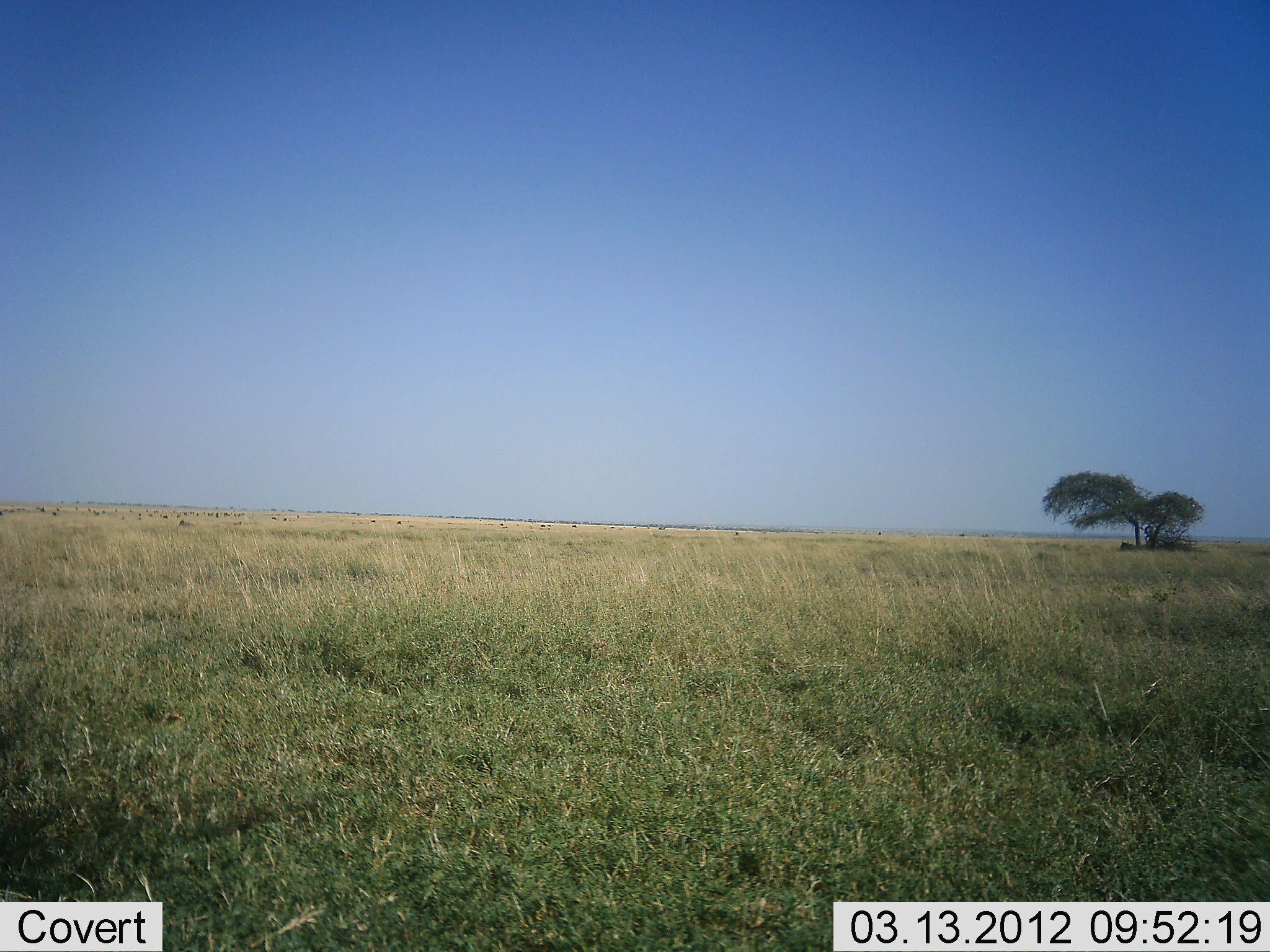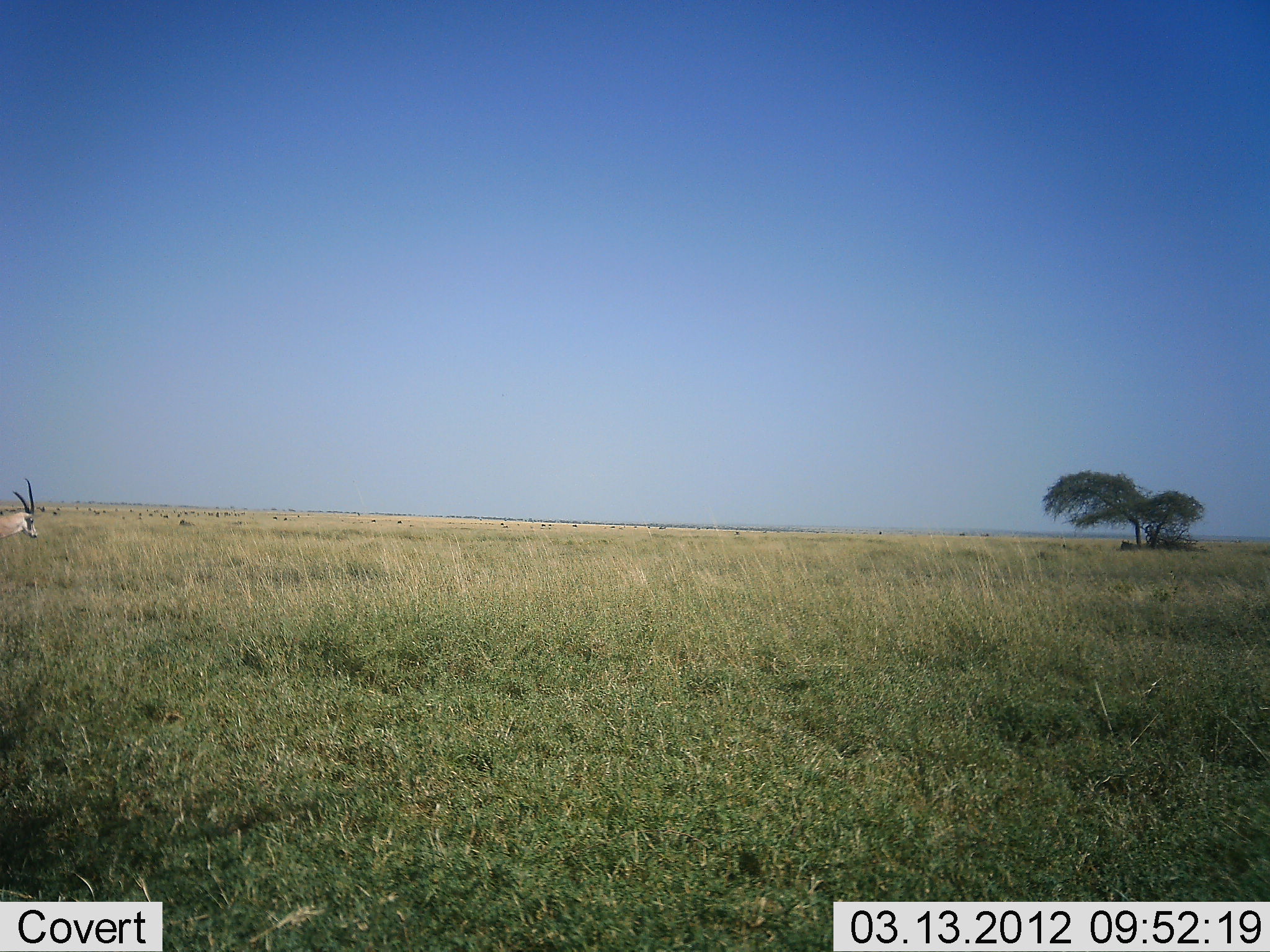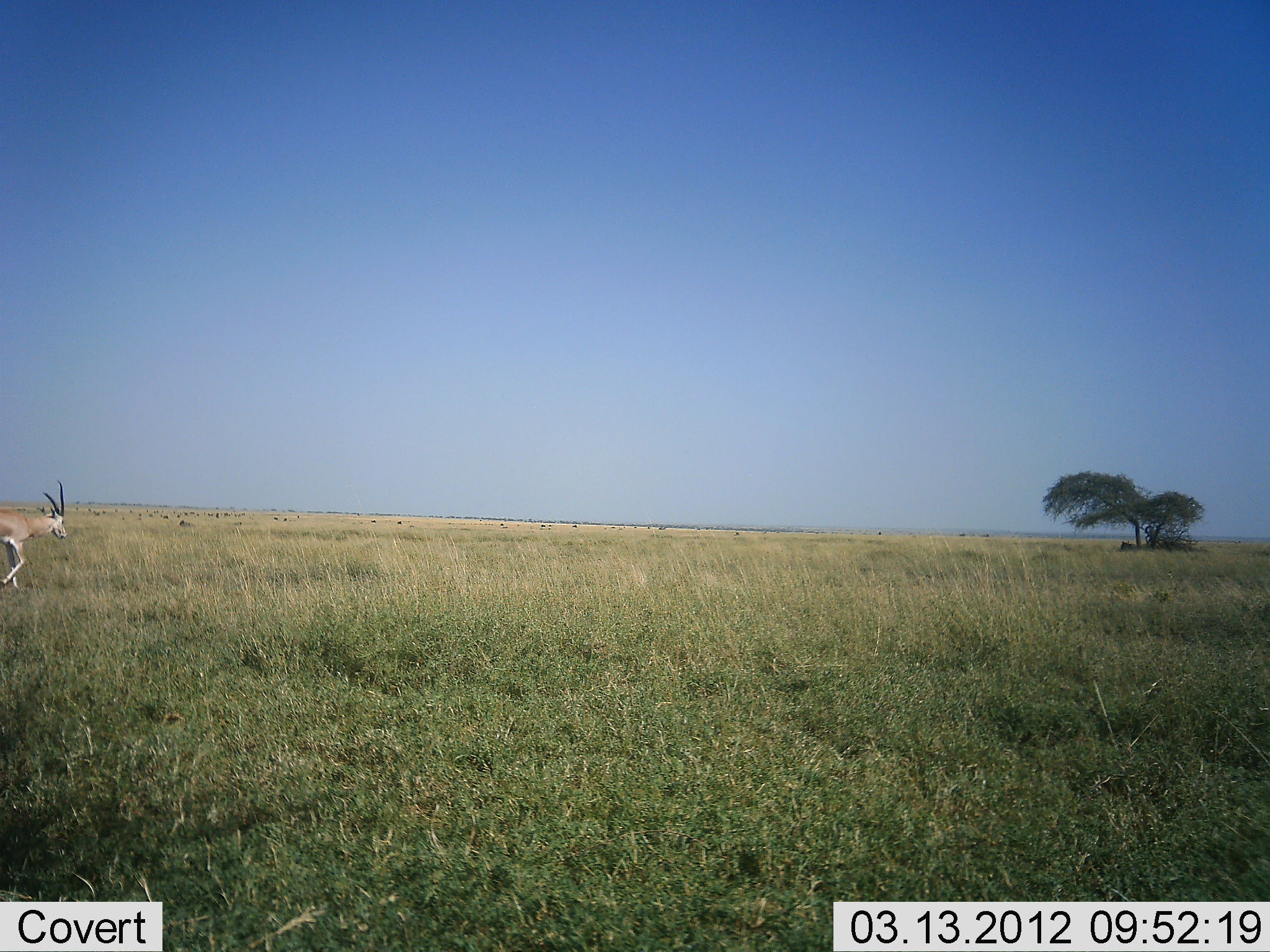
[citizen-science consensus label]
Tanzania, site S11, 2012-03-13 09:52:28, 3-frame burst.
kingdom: Animalia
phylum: Chordata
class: Mammalia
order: Artiodactyla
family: Bovidae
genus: Nanger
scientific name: Nanger granti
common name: grant's gazelle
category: gazellegrants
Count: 1.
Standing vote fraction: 5%.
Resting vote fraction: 0%.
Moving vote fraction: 100%.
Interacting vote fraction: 0%.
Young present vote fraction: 0%.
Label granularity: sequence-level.